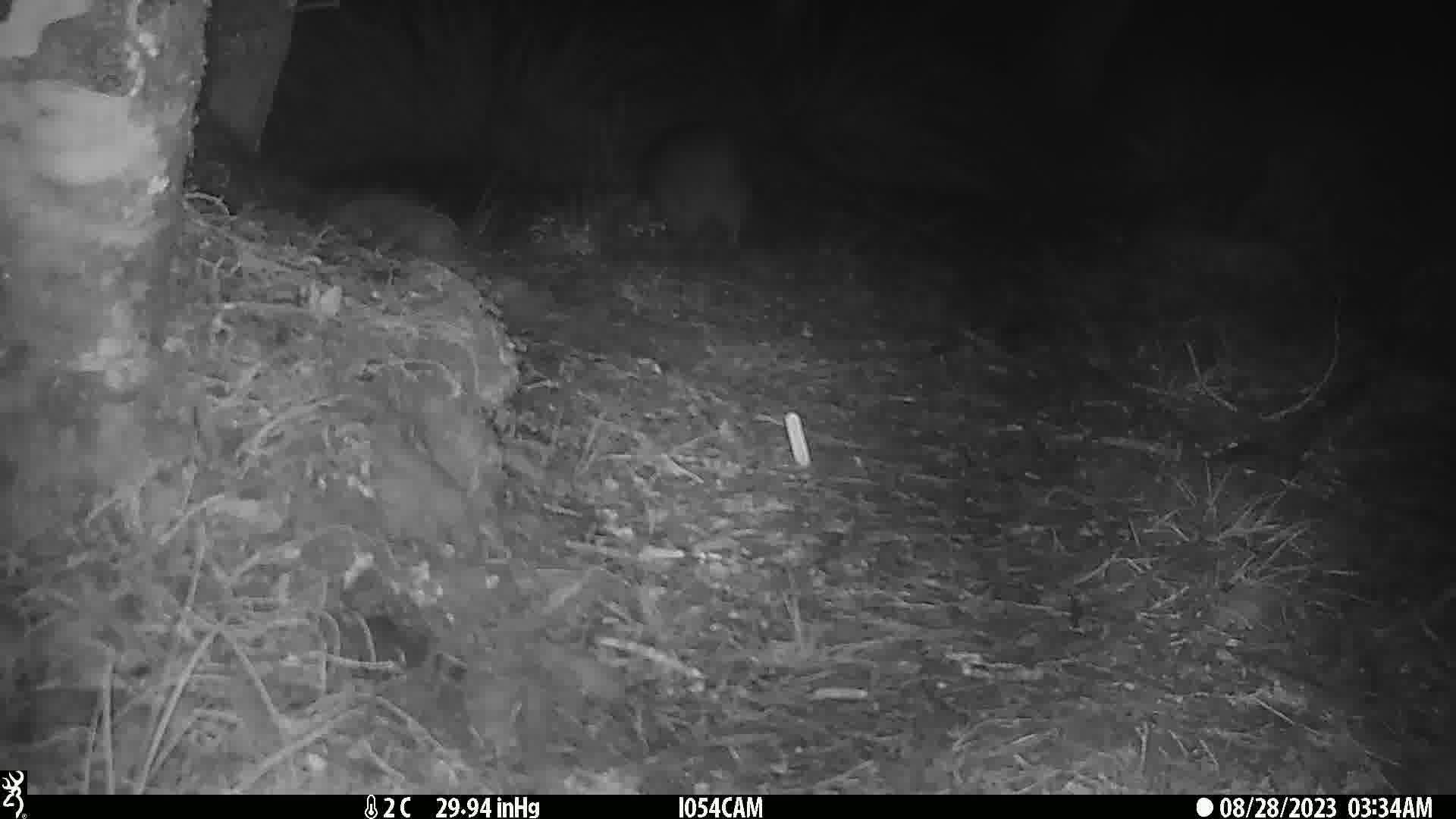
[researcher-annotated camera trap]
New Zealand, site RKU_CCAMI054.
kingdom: Animalia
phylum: Chordata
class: Aves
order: Apterygiformes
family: Apterygidae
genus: Apteryx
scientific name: Apteryx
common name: kiwi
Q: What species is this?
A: Kiwi (Apteryx).